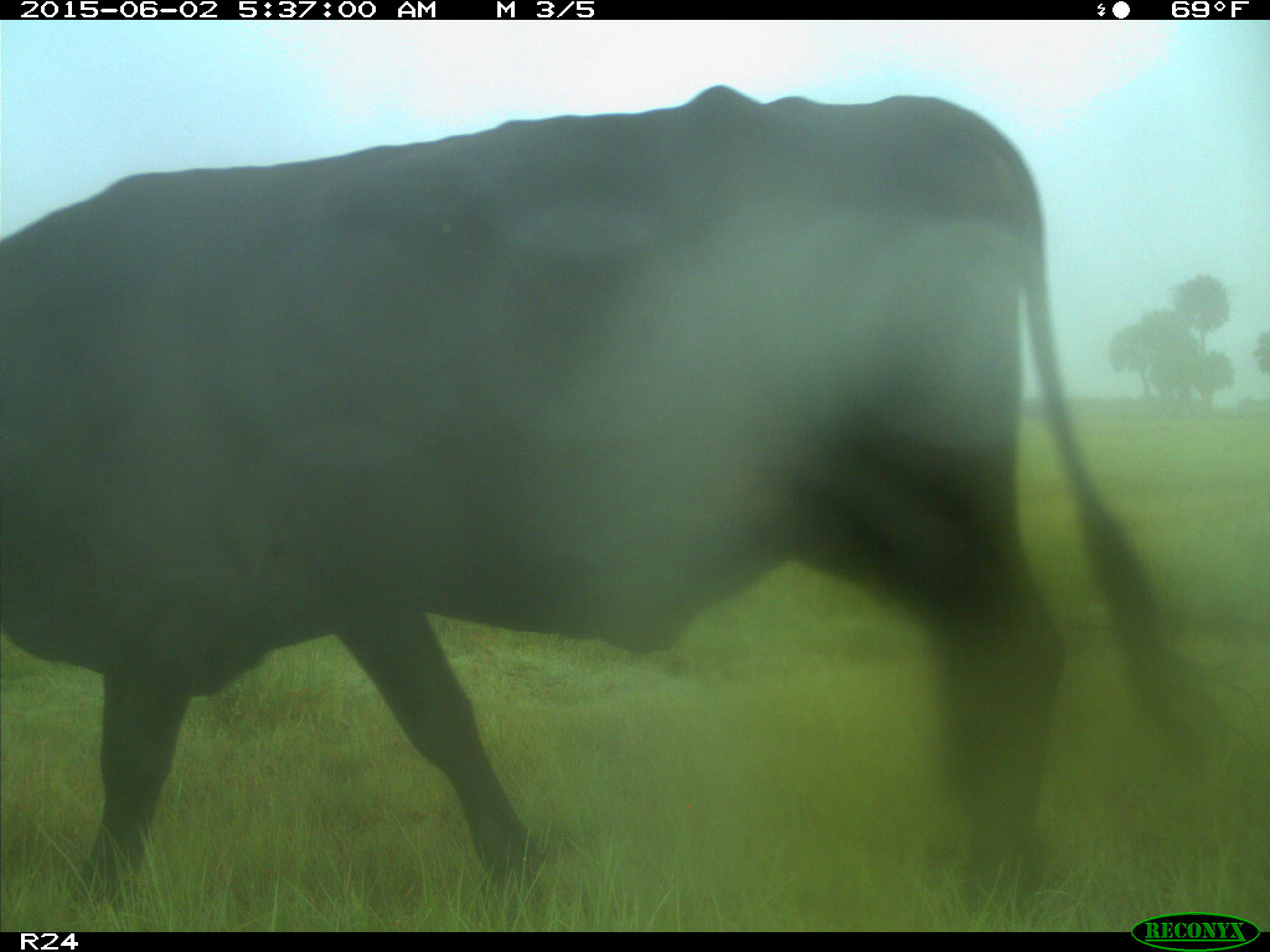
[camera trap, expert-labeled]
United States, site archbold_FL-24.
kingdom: Animalia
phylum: Chordata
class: Mammalia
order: Artiodactyla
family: Bovidae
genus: Bos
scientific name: Bos taurus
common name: domestic cow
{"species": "Bos taurus (domestic cow)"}